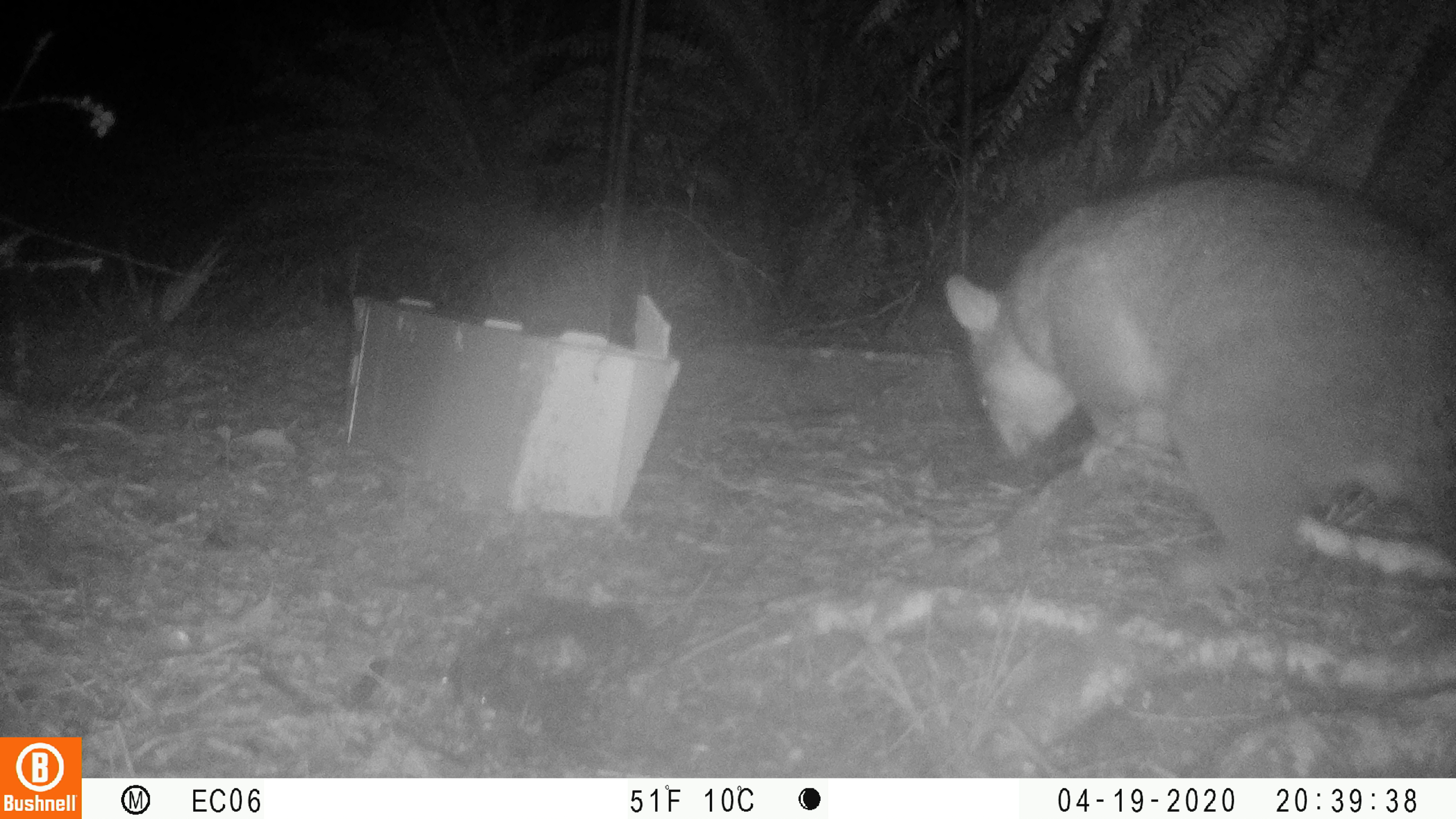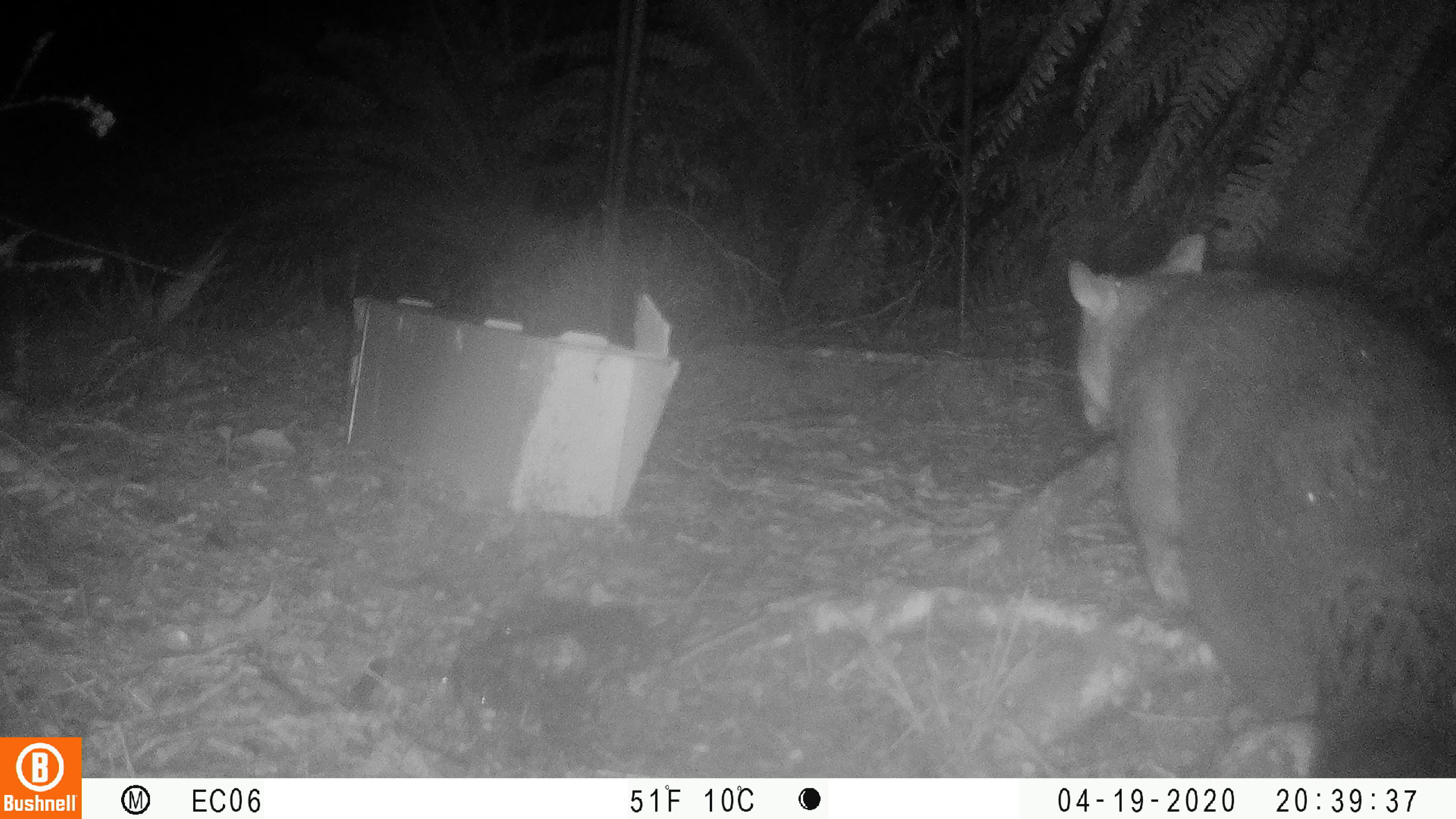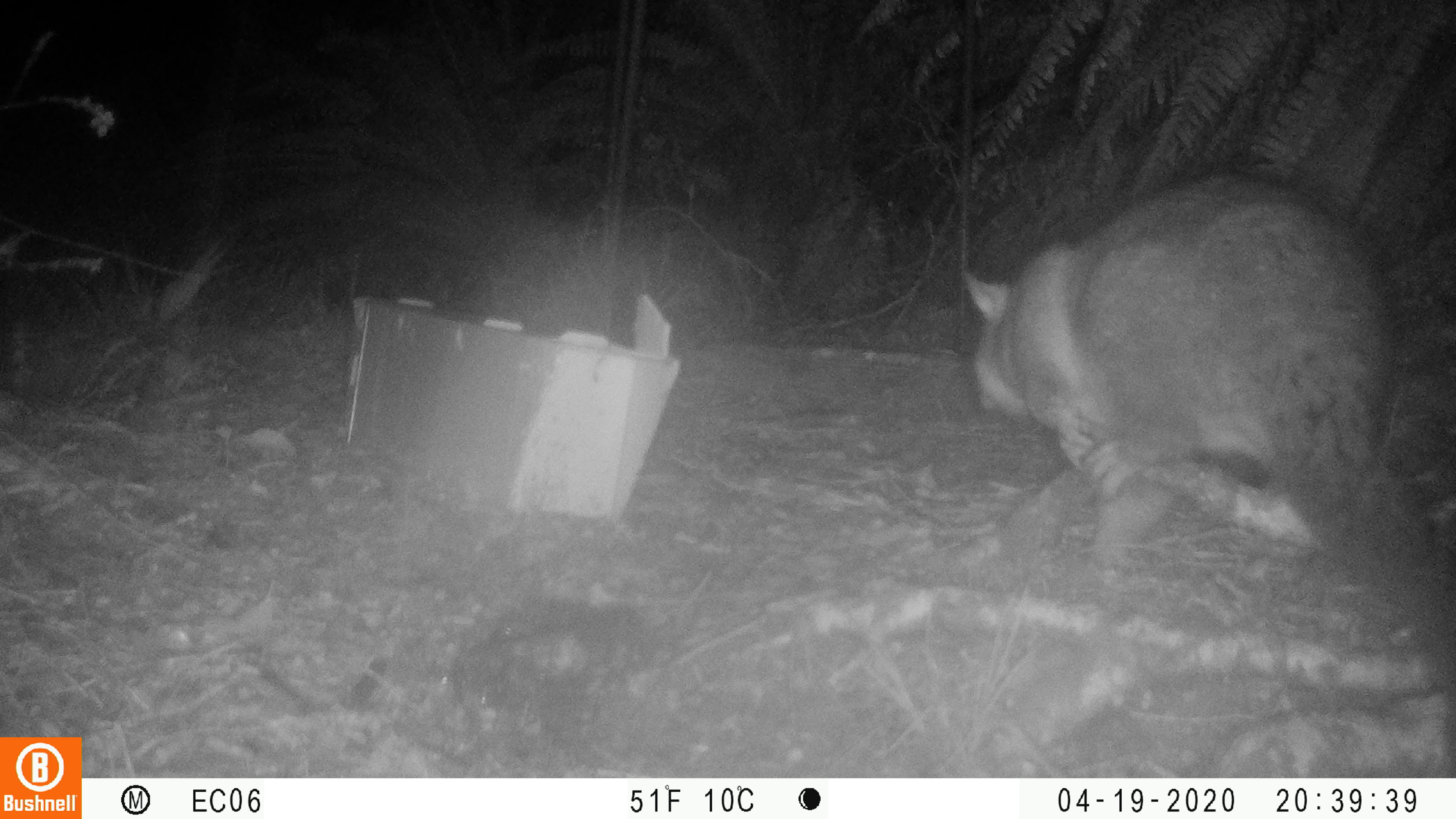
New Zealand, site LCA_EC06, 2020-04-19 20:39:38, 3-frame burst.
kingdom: Animalia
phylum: Chordata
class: Mammalia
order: Diprotodontia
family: Phalangeridae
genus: Trichosurus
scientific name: Trichosurus vulpecula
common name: common brushtail possum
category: possum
Possum (common brushtail possum) (Trichosurus vulpecula).